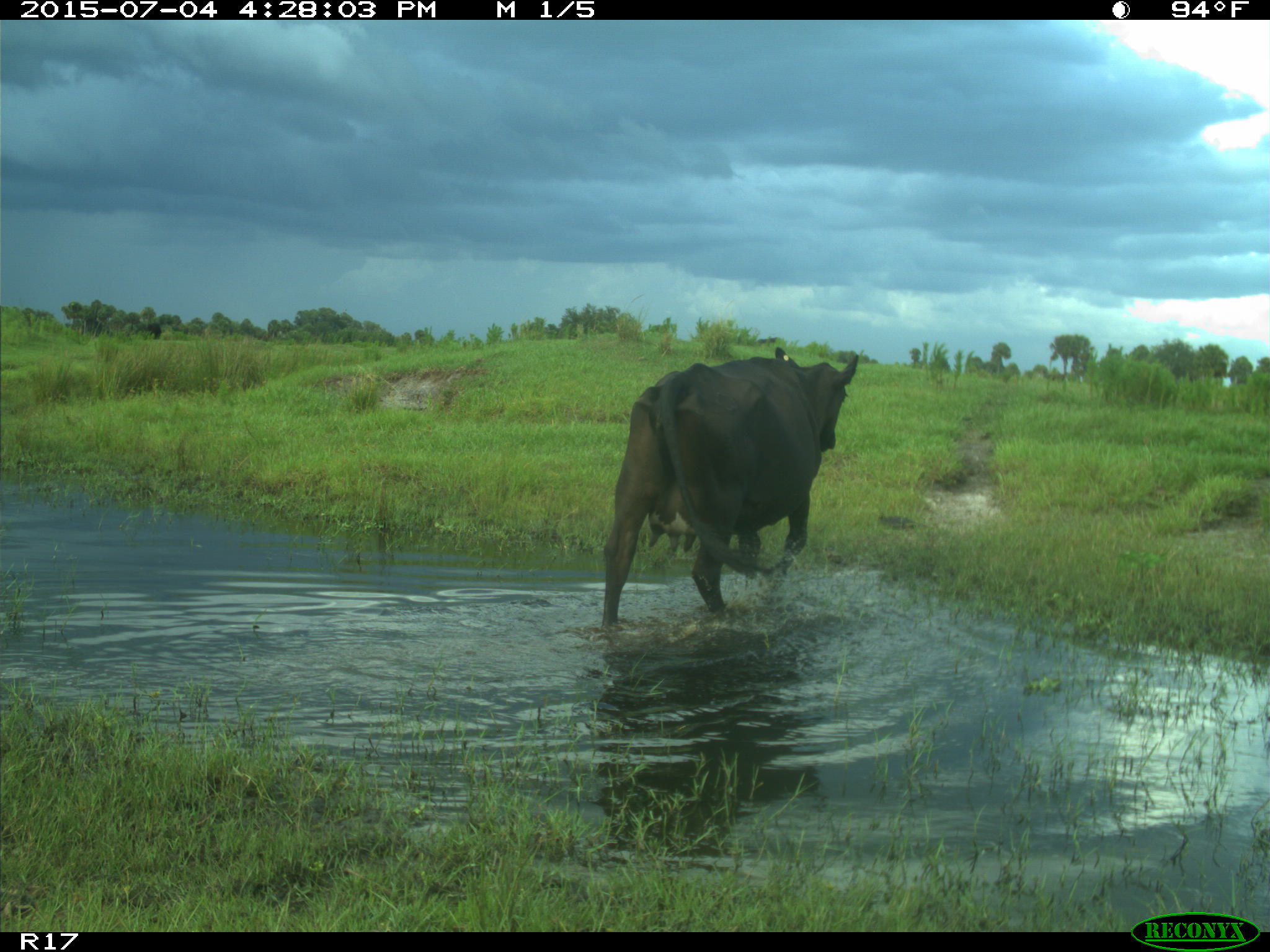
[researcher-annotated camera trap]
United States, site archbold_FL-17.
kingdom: Animalia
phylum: Chordata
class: Mammalia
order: Artiodactyla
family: Bovidae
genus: Bos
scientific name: Bos taurus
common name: domestic cow